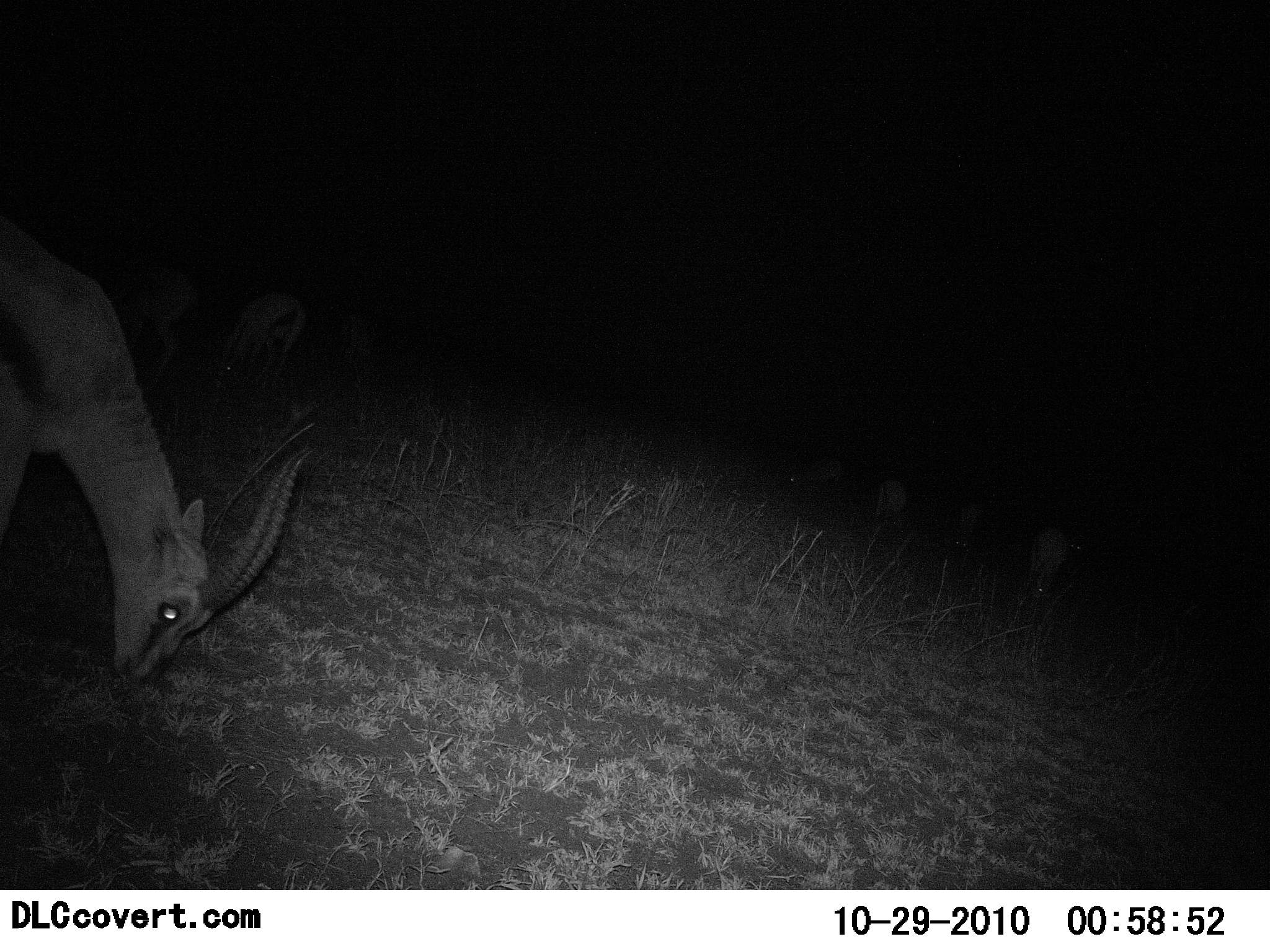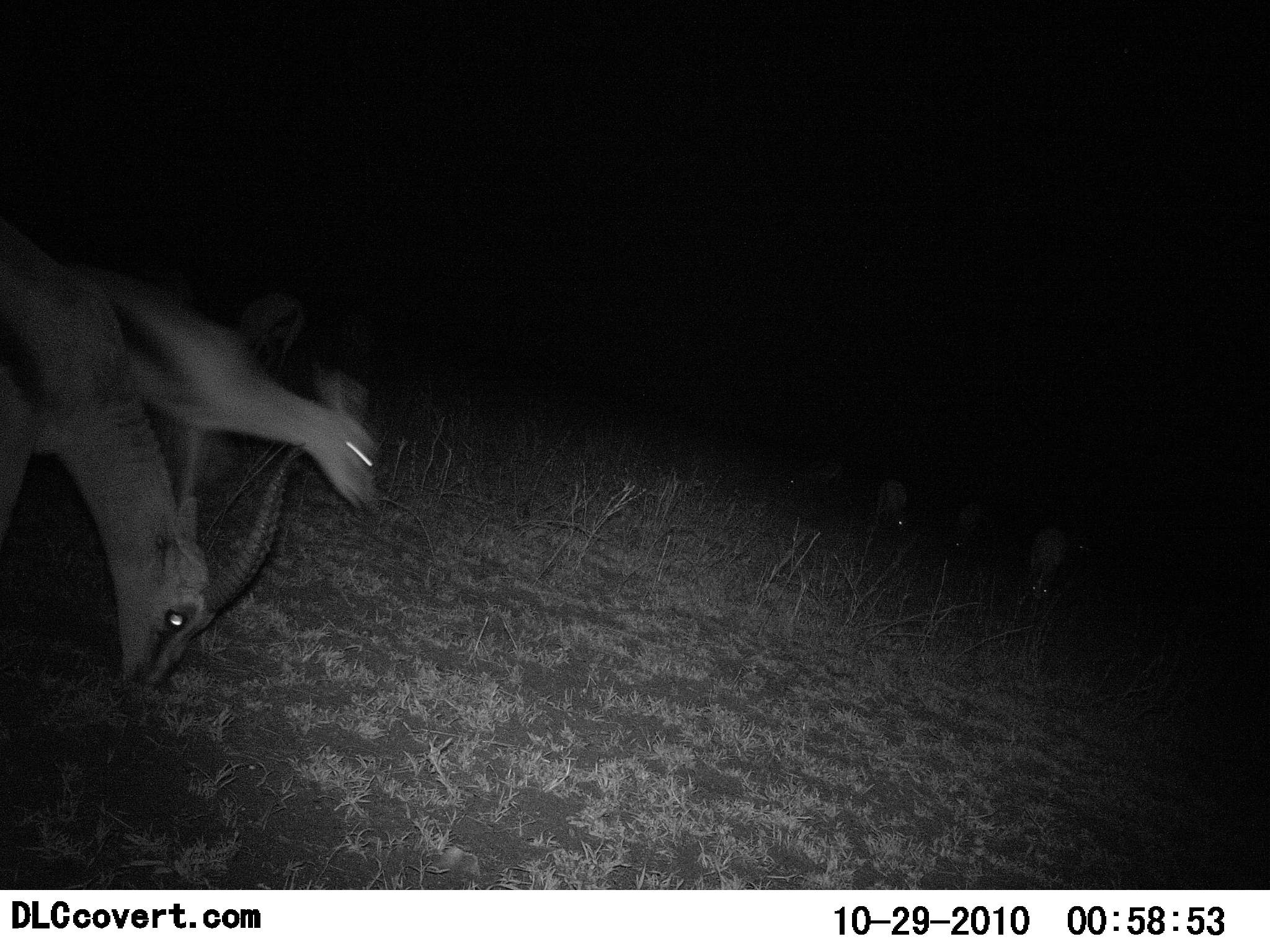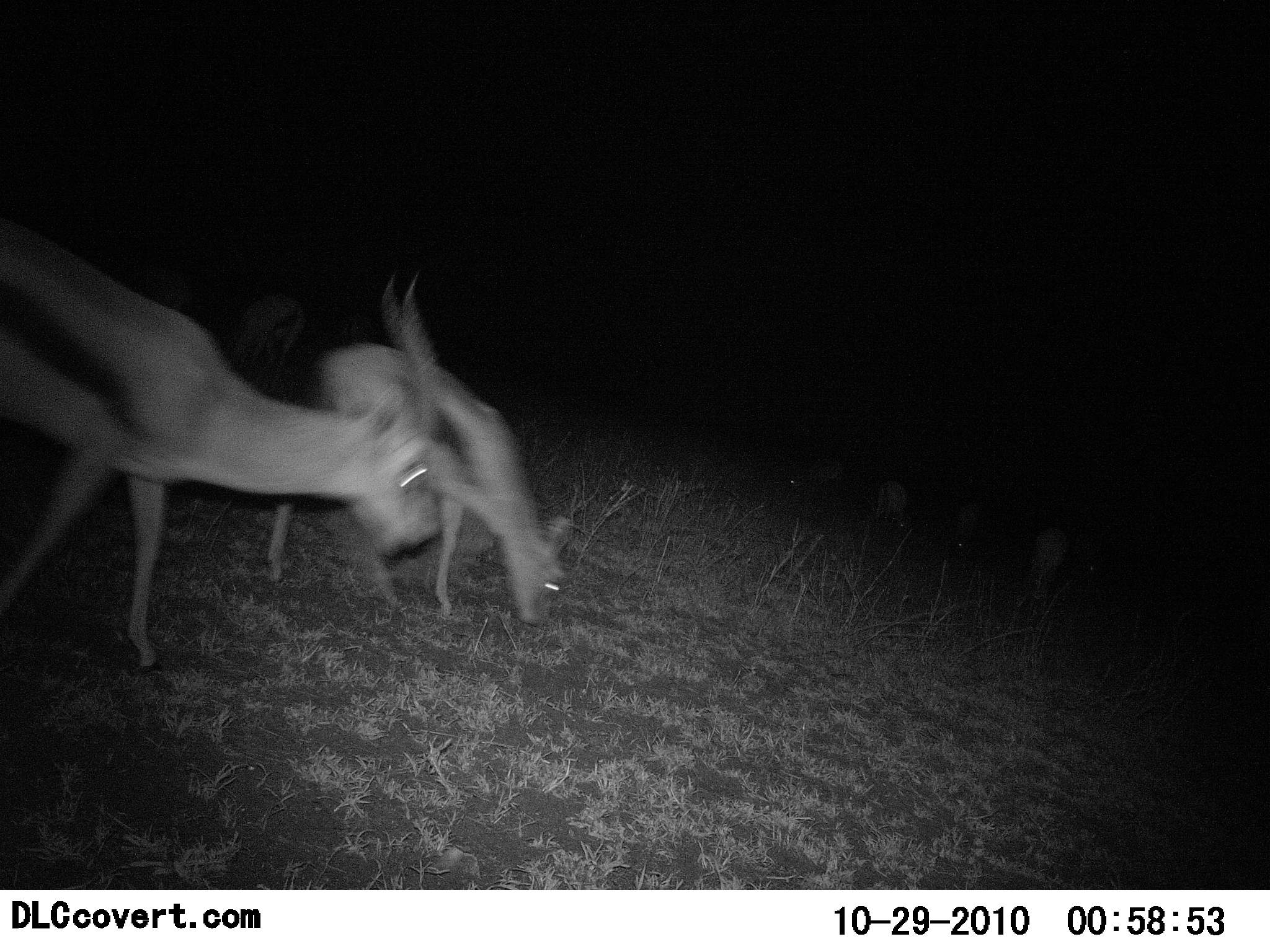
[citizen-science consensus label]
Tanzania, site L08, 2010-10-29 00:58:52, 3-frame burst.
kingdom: Animalia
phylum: Chordata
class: Mammalia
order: Artiodactyla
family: Bovidae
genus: Eudorcas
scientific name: Eudorcas thomsonii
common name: thomson's gazelle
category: gazellethomsons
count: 7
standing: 33%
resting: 0%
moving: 67%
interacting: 0%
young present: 0%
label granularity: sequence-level